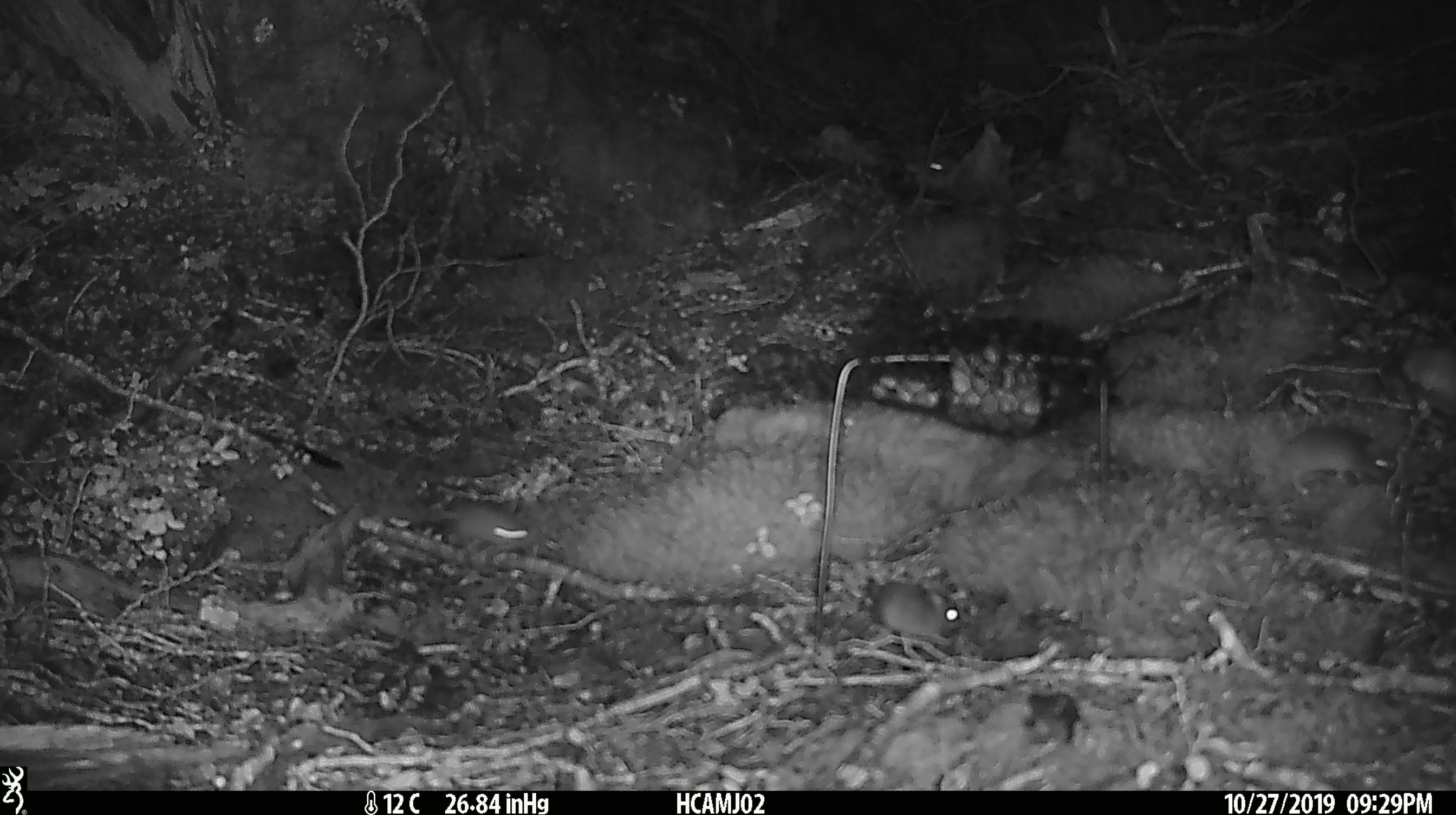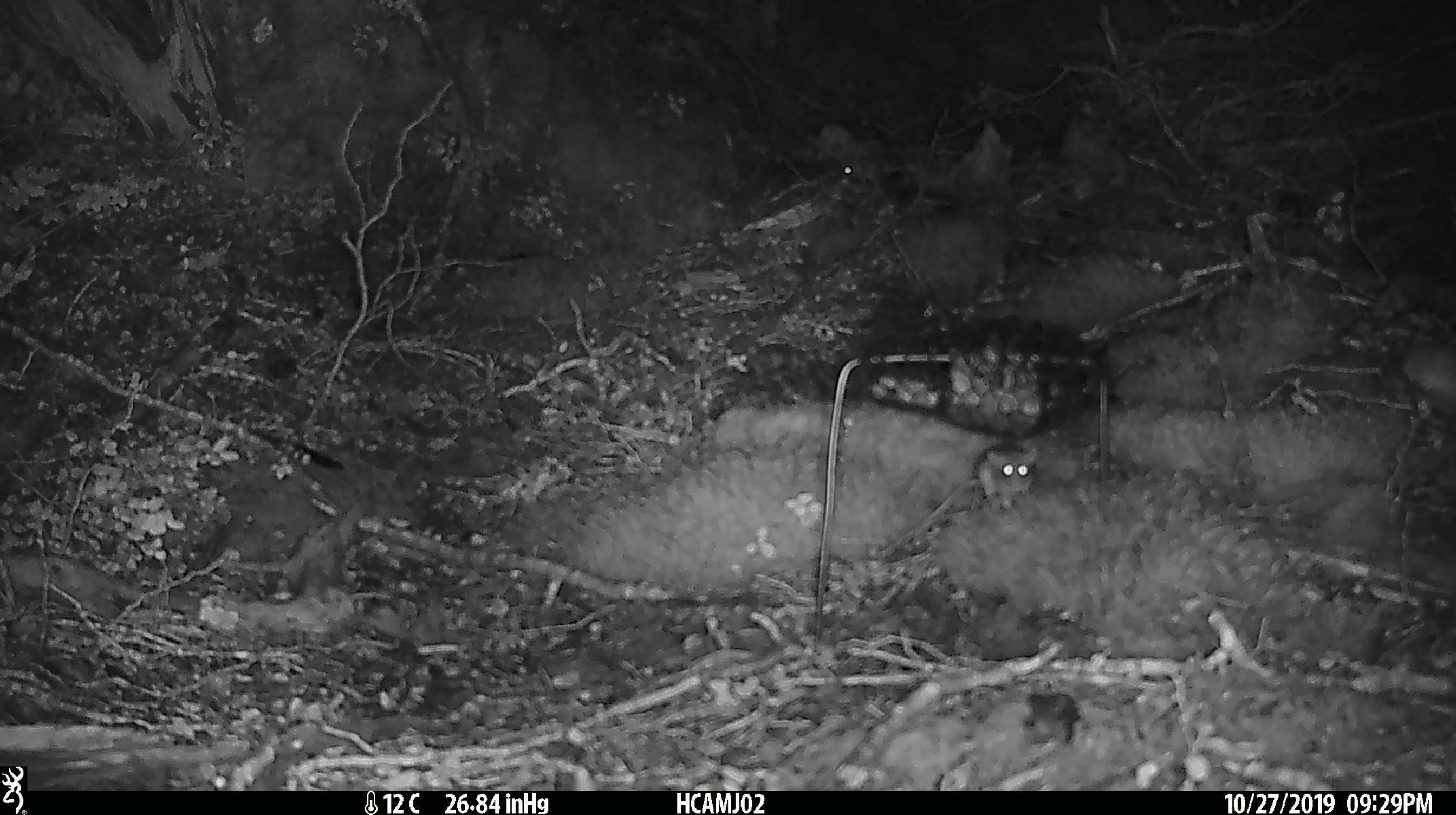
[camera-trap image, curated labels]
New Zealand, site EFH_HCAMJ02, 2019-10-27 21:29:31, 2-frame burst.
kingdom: Animalia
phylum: Chordata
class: Mammalia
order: Rodentia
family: Muridae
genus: Mus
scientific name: Mus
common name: mouse